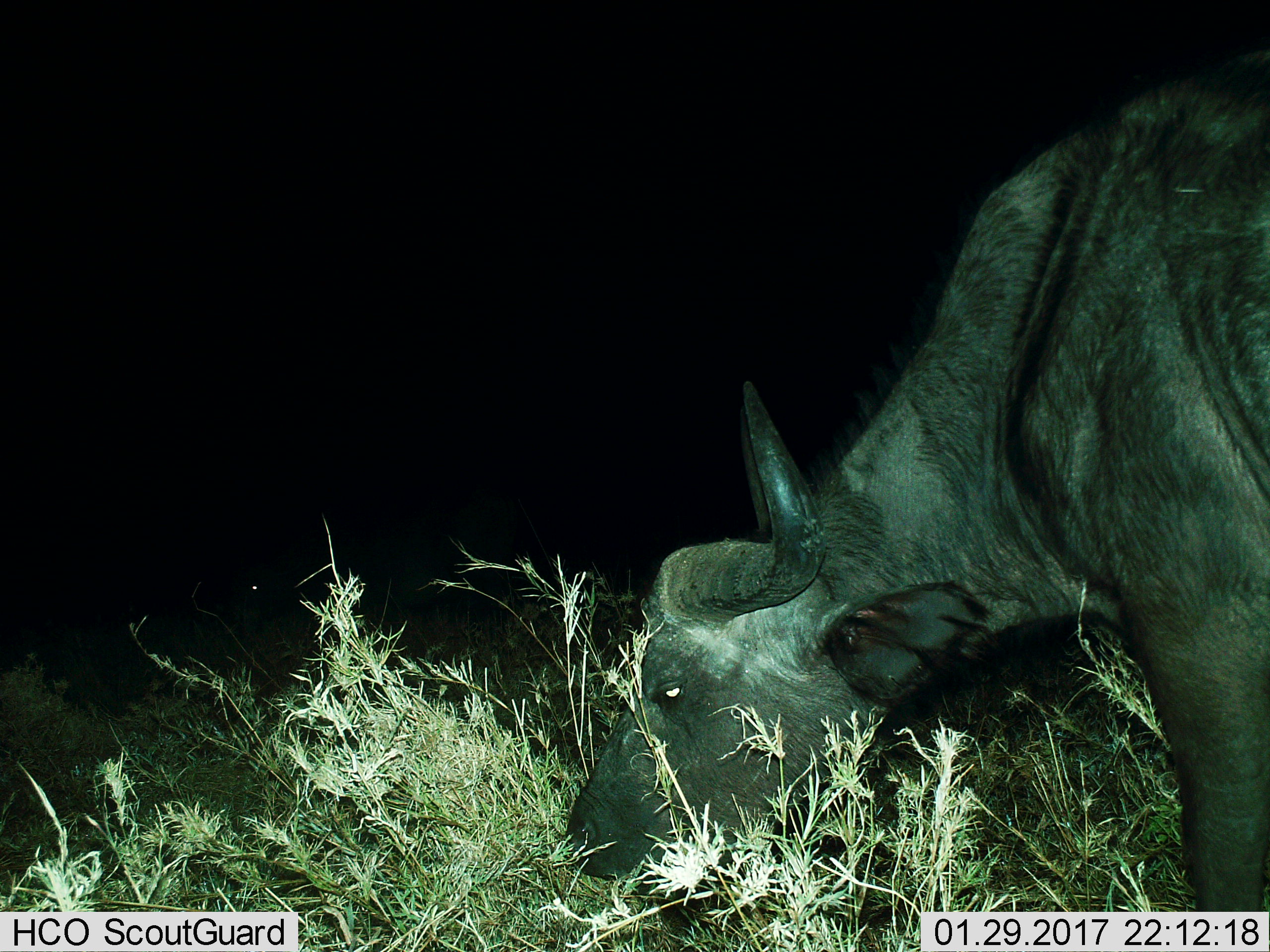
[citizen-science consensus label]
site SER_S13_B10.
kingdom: Animalia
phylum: Chordata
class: Mammalia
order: Artiodactyla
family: Bovidae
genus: Syncerus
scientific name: Syncerus caffer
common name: african buffalo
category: buffalo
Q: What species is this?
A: Buffalo (african buffalo) (Syncerus caffer).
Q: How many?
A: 1.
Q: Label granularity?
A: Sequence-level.